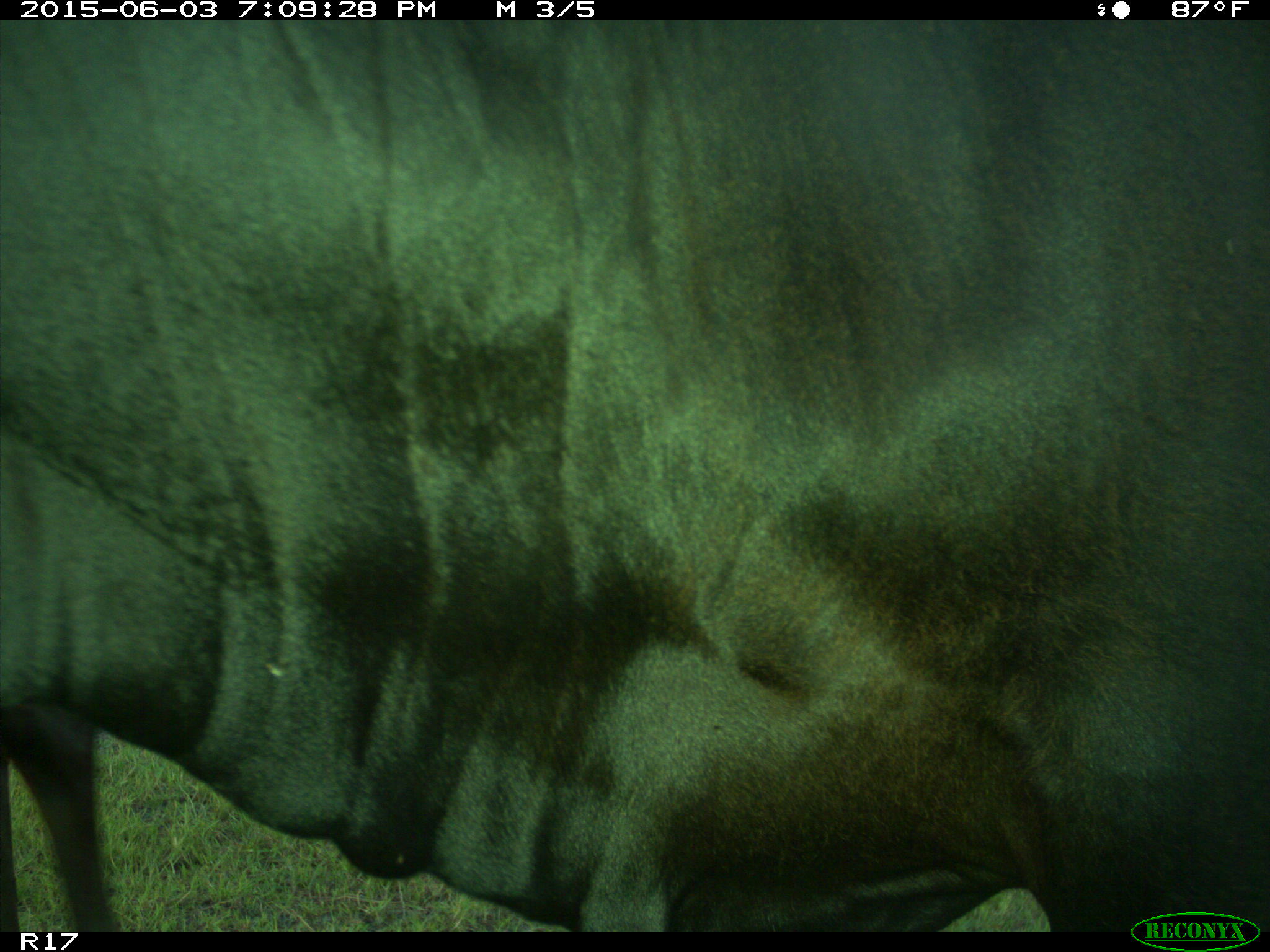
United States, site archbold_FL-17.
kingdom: Animalia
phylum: Chordata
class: Mammalia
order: Artiodactyla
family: Bovidae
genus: Bos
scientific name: Bos taurus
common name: domestic cow